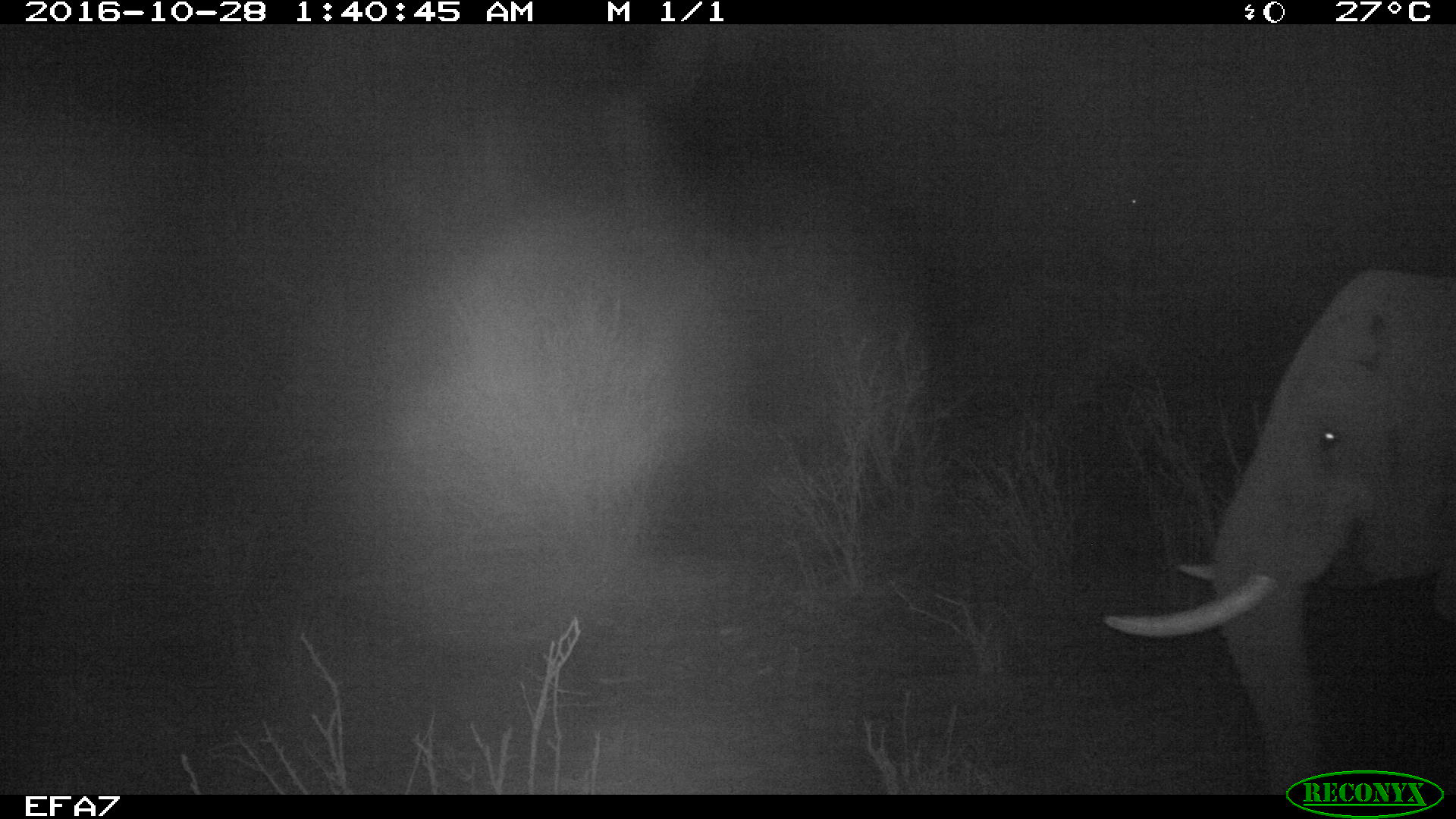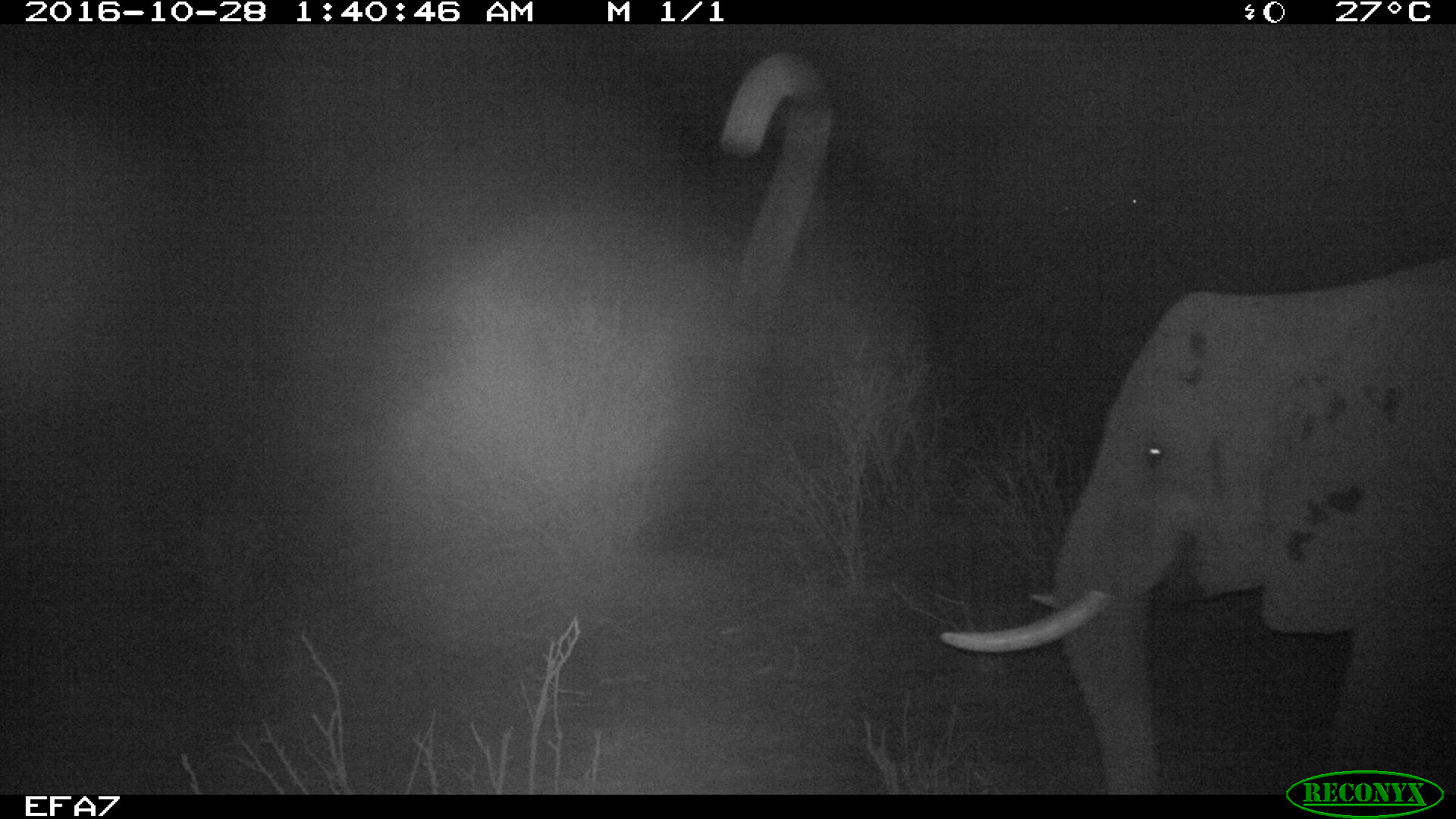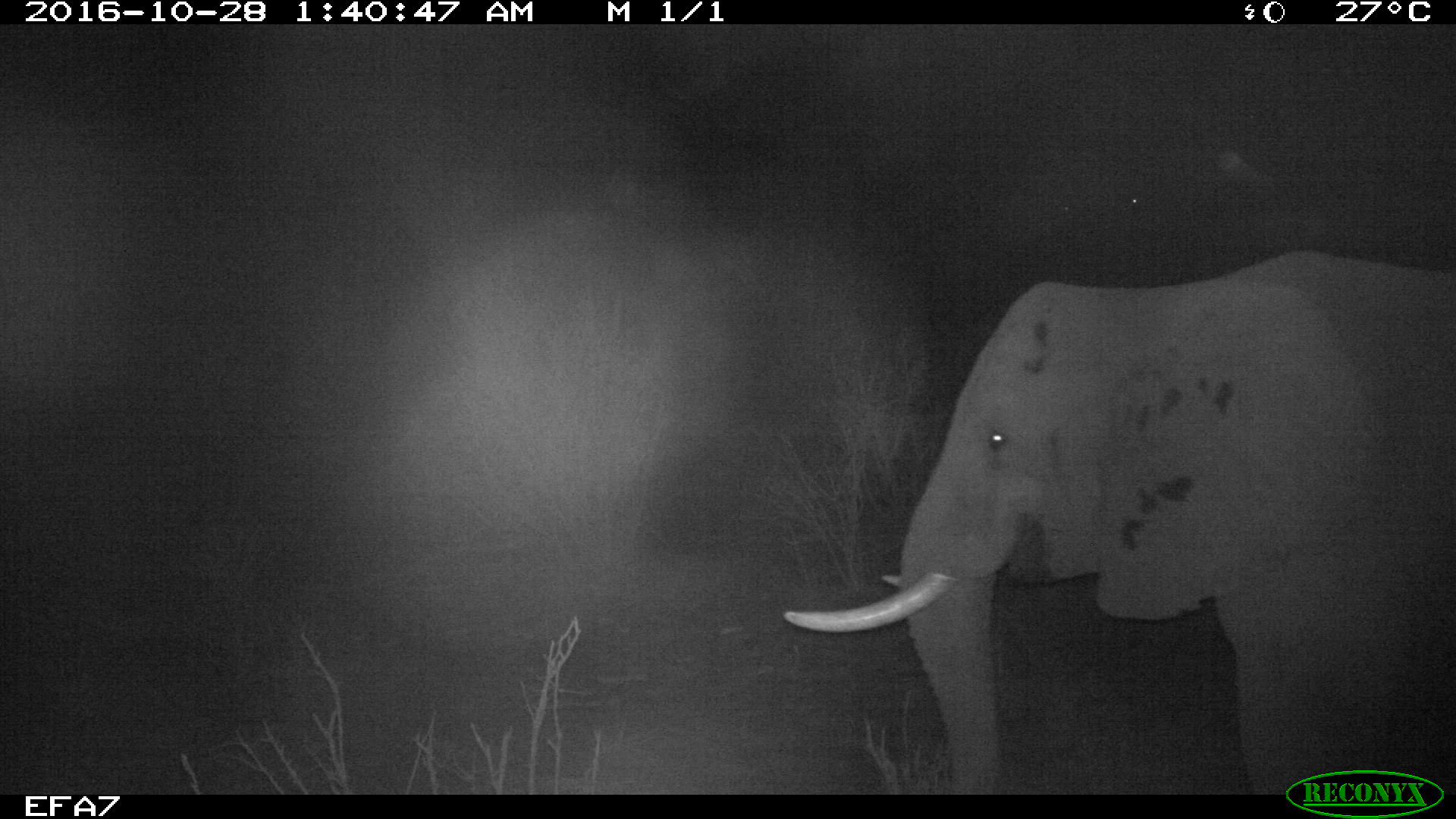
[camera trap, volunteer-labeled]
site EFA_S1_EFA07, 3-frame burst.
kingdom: Animalia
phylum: Chordata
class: Mammalia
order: Proboscidea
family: Elephantidae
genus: Loxodonta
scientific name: Loxodonta africana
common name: african bush elephant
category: elephant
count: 1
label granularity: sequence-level